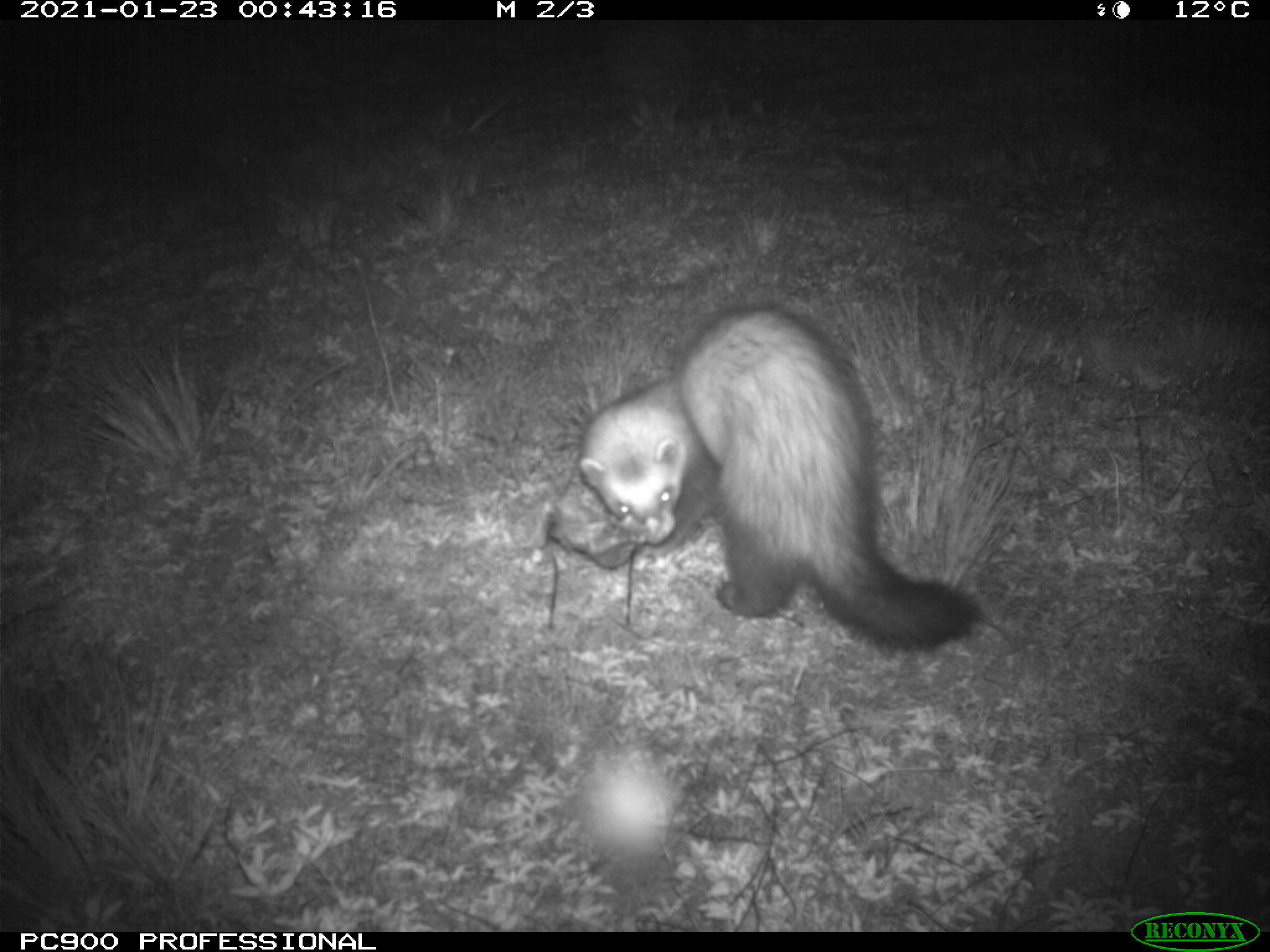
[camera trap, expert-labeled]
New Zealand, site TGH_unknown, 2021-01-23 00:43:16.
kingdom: Animalia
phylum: Chordata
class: Mammalia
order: Carnivora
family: Mustelidae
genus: Mustela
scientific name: Mustela furo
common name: ferret